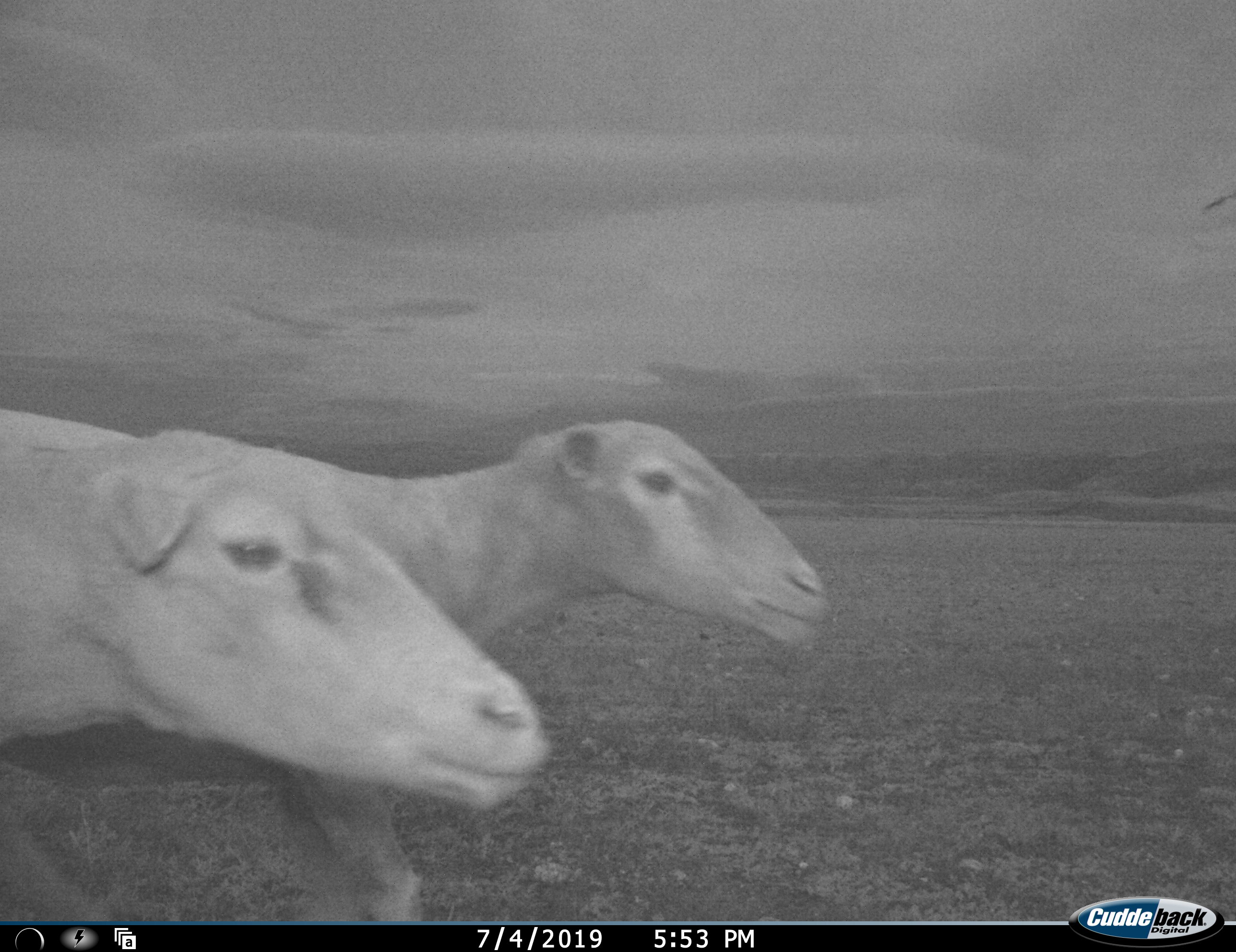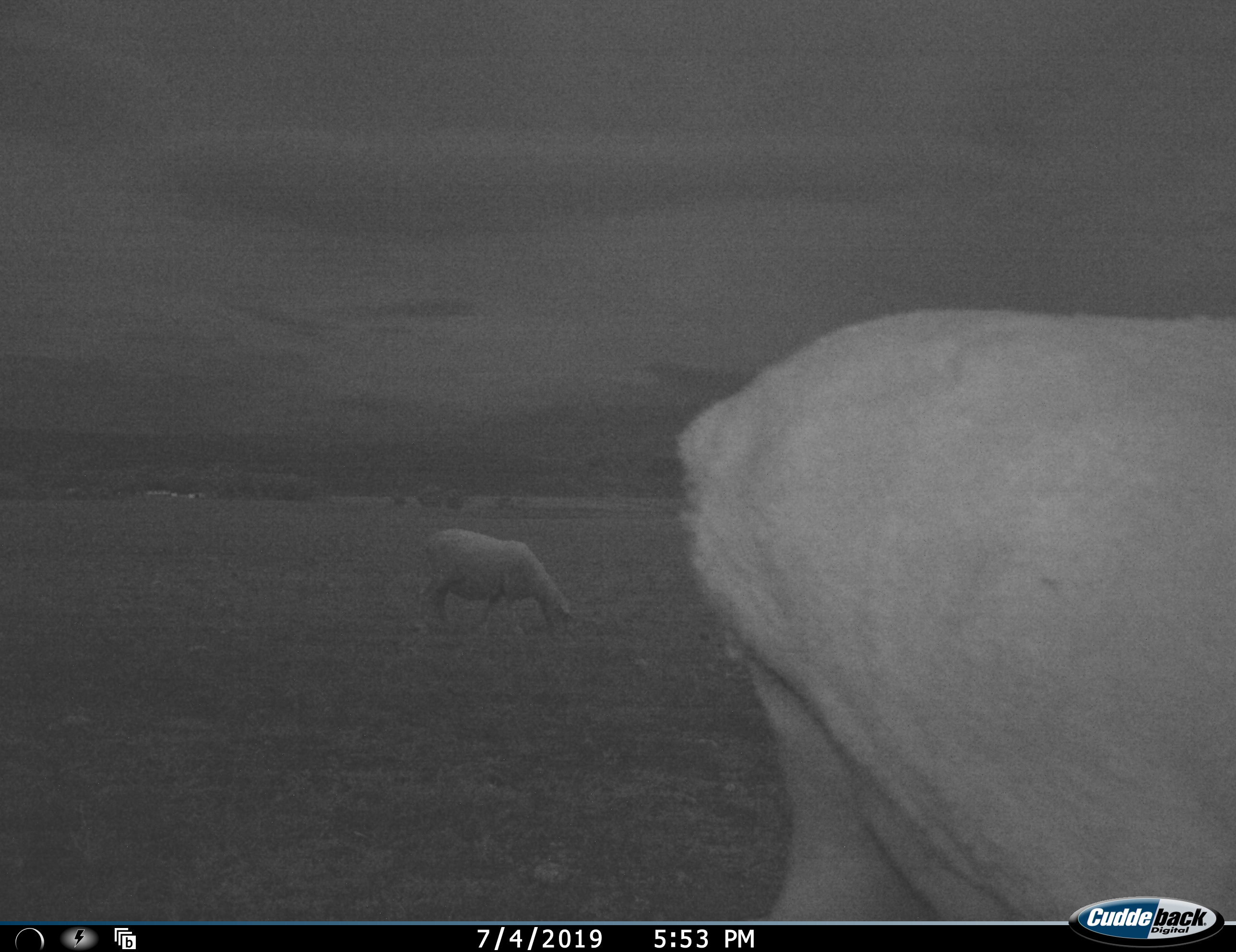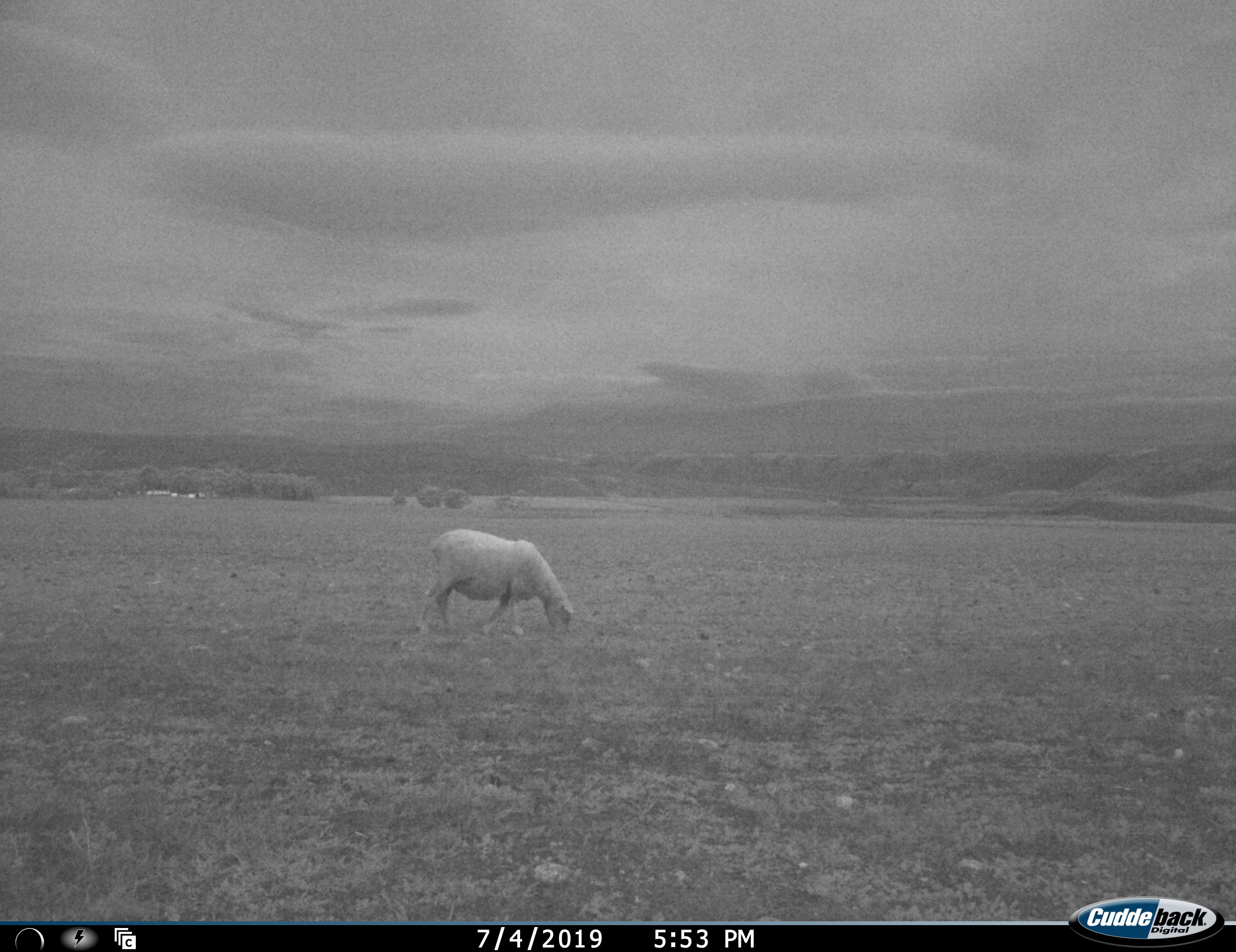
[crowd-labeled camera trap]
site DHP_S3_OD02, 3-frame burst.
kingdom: Animalia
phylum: Chordata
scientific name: Vertebrata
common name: domestic animal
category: domesticanimal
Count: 3.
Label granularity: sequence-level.